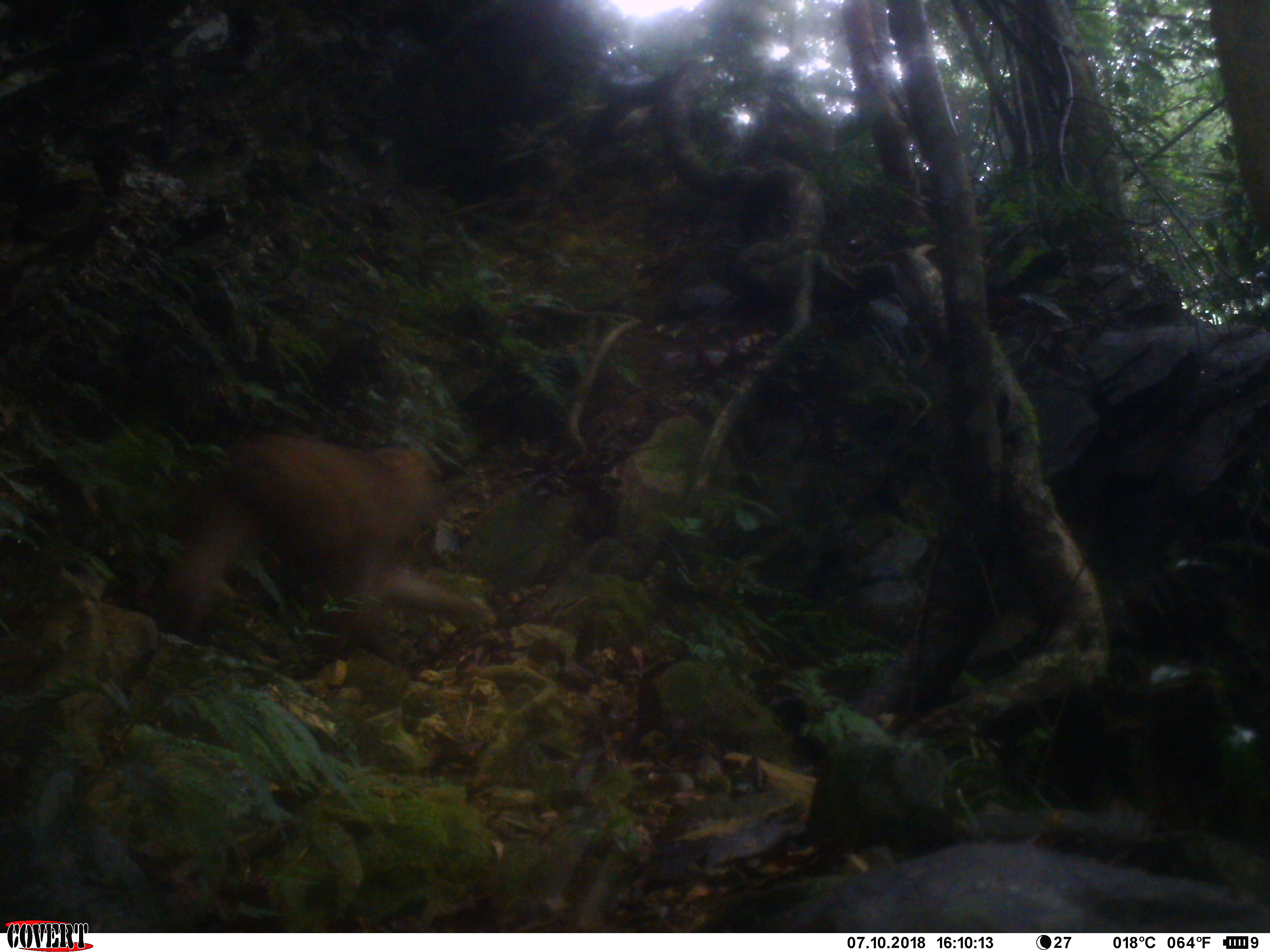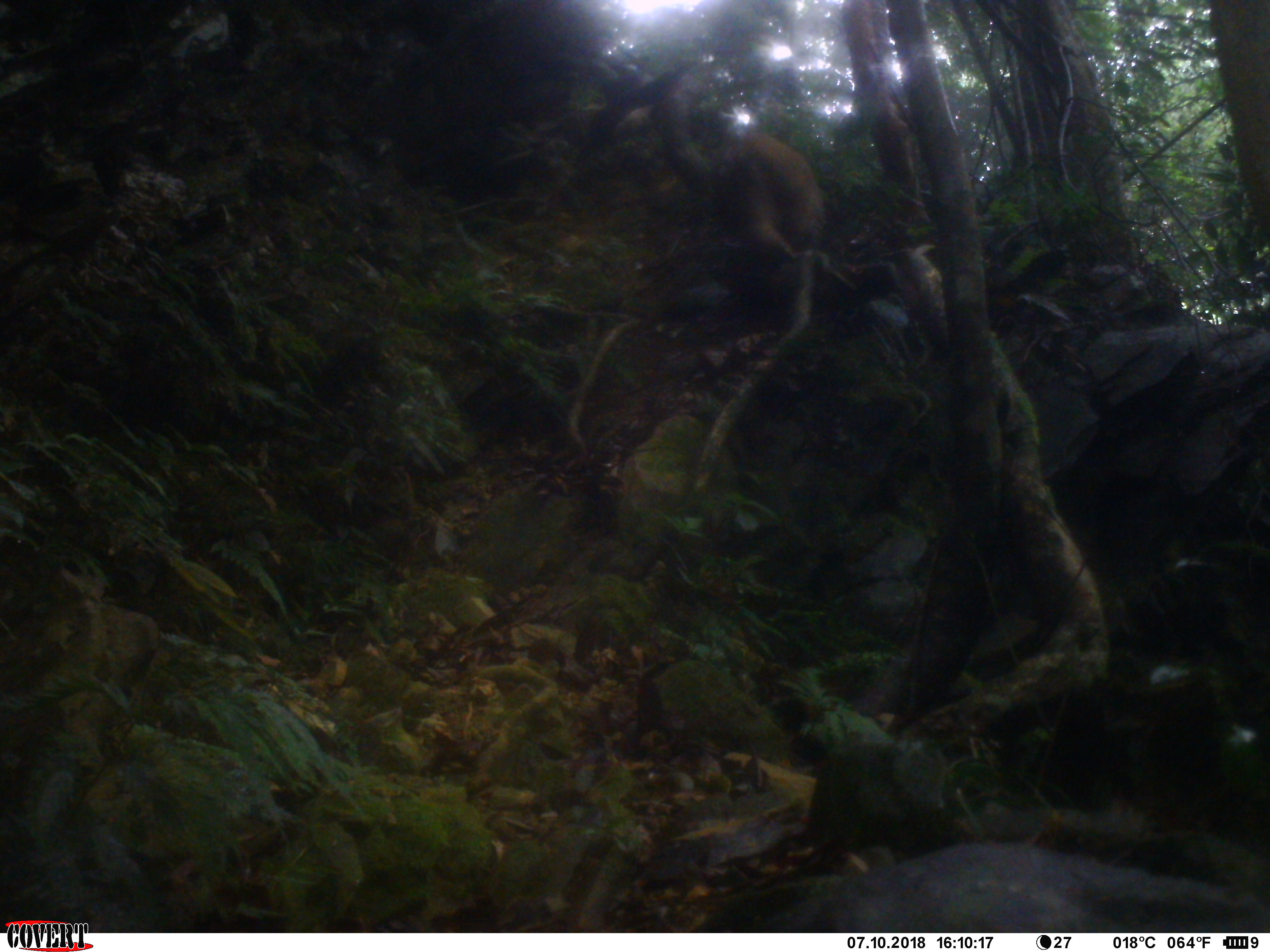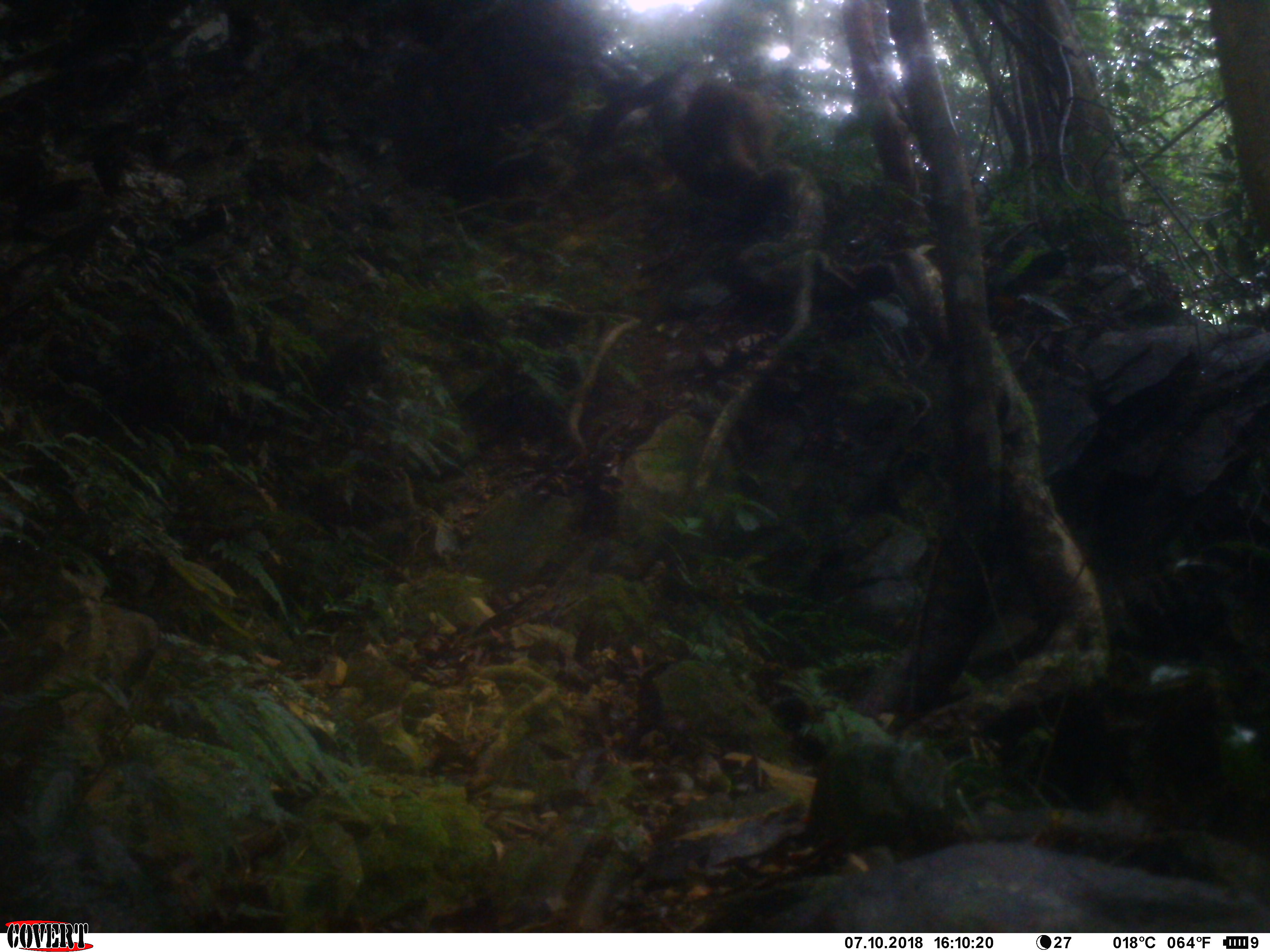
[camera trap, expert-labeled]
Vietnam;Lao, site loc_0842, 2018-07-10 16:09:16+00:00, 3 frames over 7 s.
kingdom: Animalia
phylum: Chordata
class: Mammalia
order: Primates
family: Cercopithecidae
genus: Macaca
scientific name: Macaca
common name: macaques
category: assam or rhesus macaque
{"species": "assam or rhesus macaque (macaques) (Macaca)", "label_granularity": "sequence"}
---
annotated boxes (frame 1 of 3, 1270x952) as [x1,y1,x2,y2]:
assam or rhesus macaque: [144,431,499,641]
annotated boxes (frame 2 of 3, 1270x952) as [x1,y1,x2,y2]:
assam or rhesus macaque: [710,129,829,262]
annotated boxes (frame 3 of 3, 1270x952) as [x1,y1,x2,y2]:
assam or rhesus macaque: [674,83,781,186]